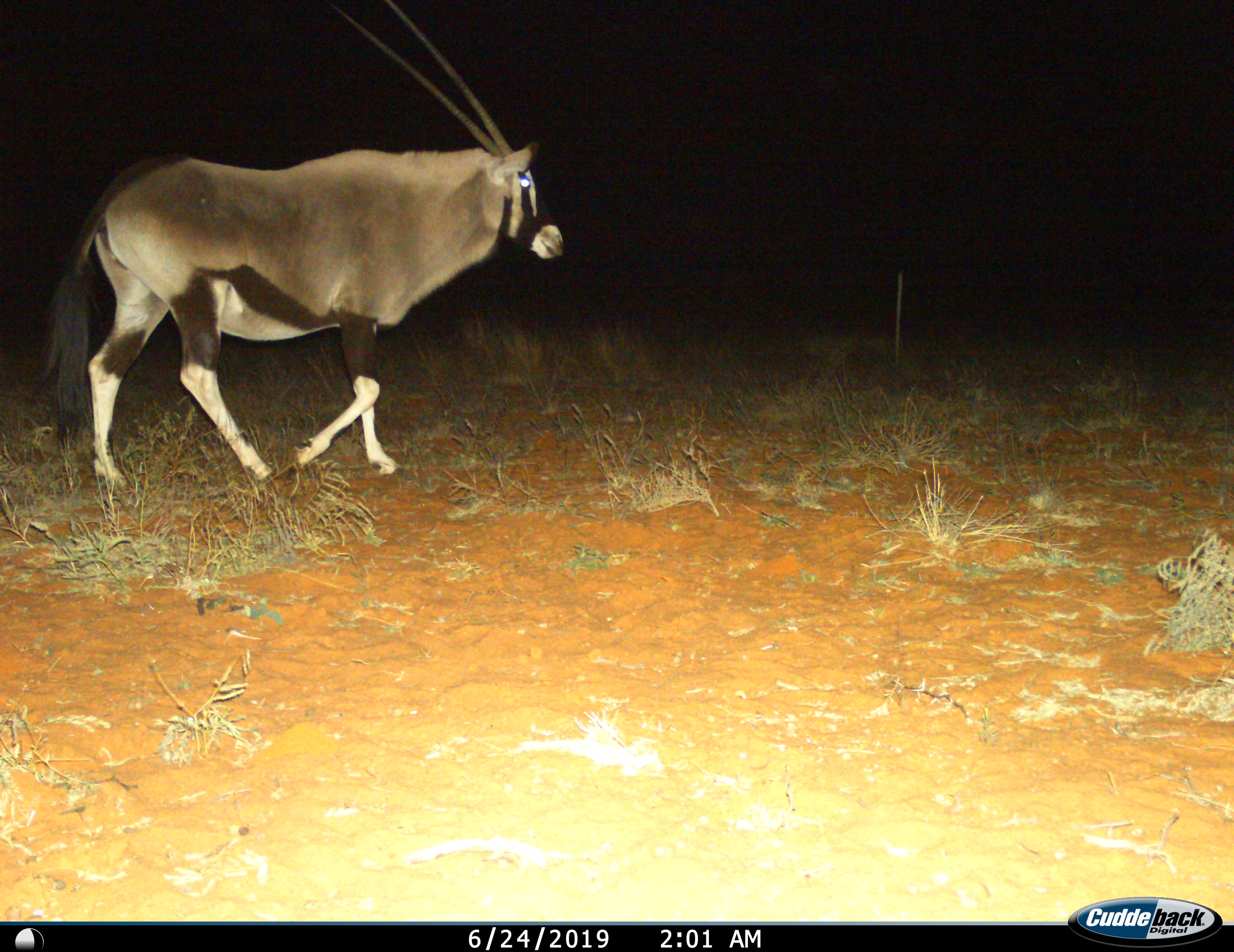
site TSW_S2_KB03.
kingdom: Animalia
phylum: Chordata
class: Mammalia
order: Artiodactyla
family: Bovidae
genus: Oryx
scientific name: Oryx gazella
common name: gemsbok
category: oryx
Oryx (gemsbok) (Oryx gazella), count 1. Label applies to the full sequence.